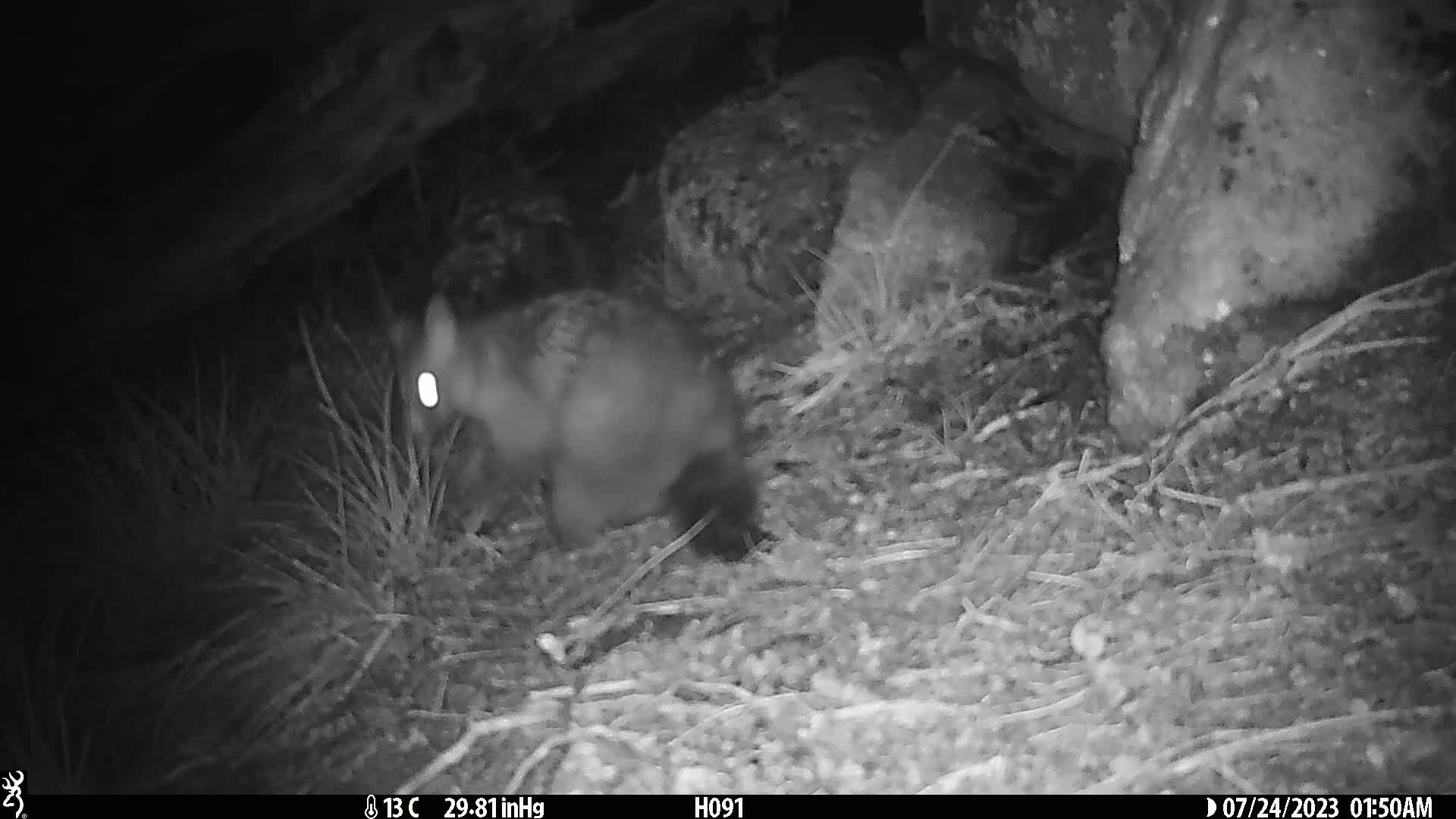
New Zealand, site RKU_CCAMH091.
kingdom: Animalia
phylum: Chordata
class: Mammalia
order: Diprotodontia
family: Phalangeridae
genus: Trichosurus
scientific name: Trichosurus vulpecula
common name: common brushtail possum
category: possum